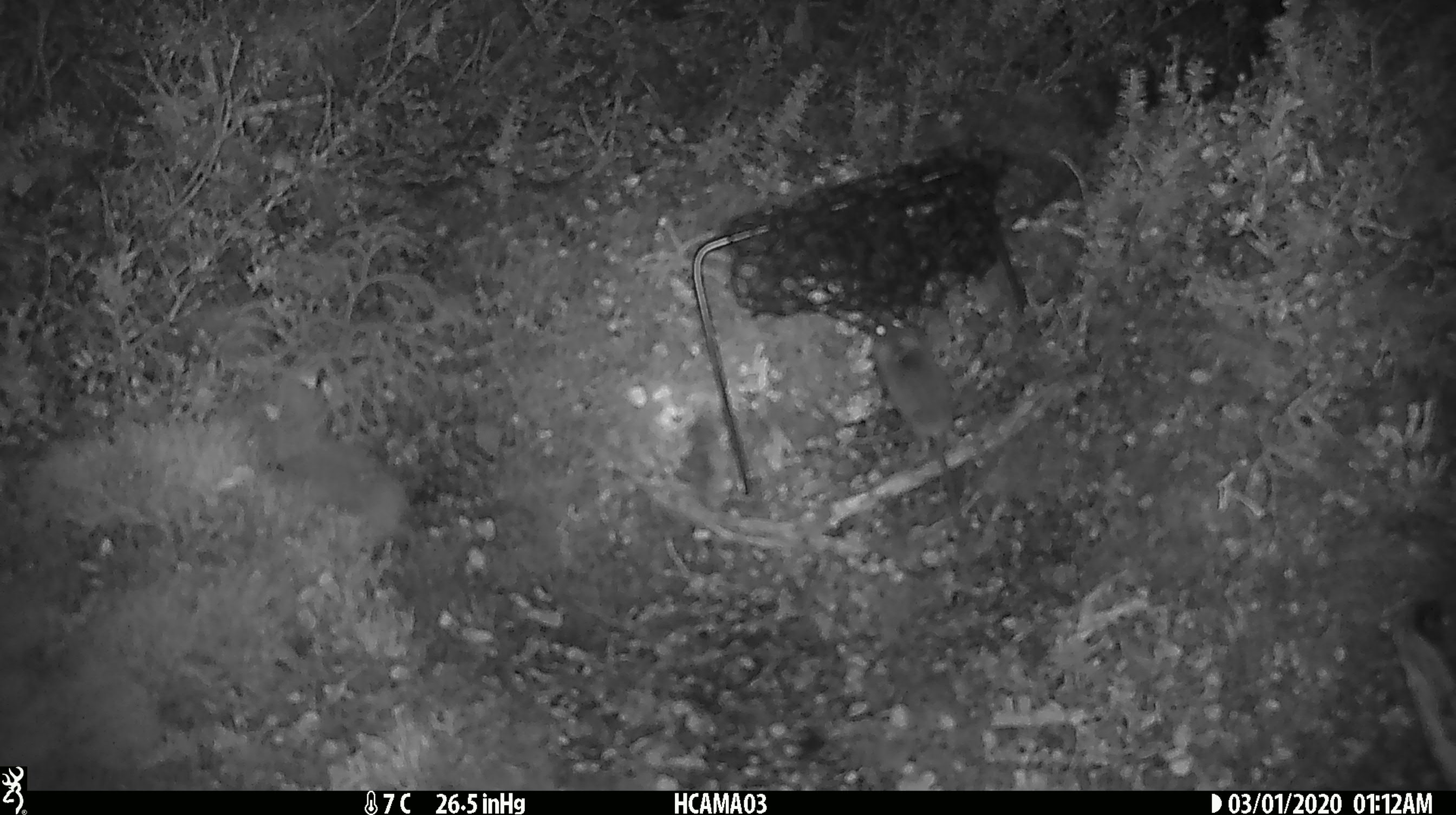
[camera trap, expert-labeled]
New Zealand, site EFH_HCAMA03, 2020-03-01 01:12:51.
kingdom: Animalia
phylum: Chordata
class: Mammalia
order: Rodentia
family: Muridae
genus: Mus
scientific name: Mus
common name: mouse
Mouse (Mus).